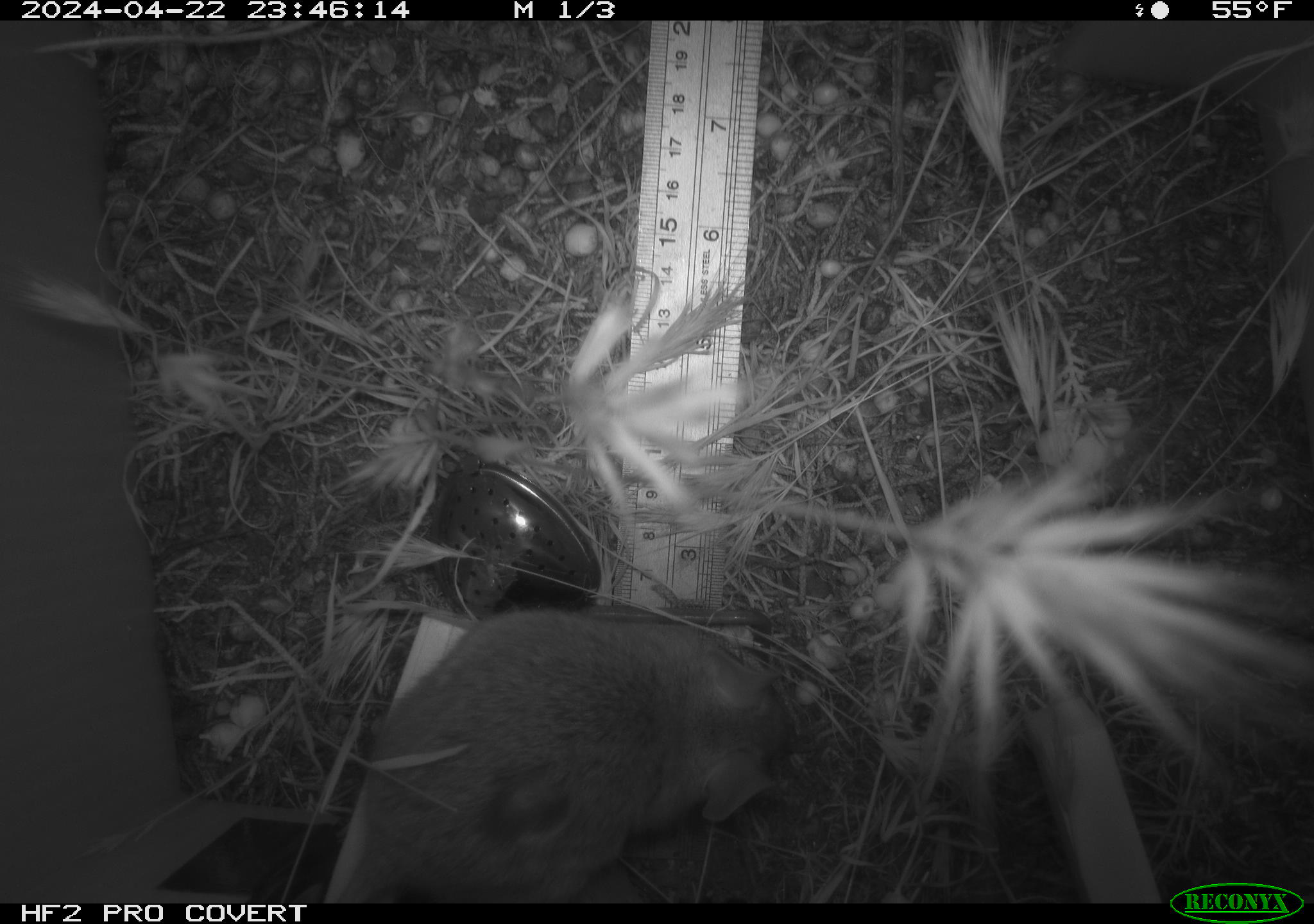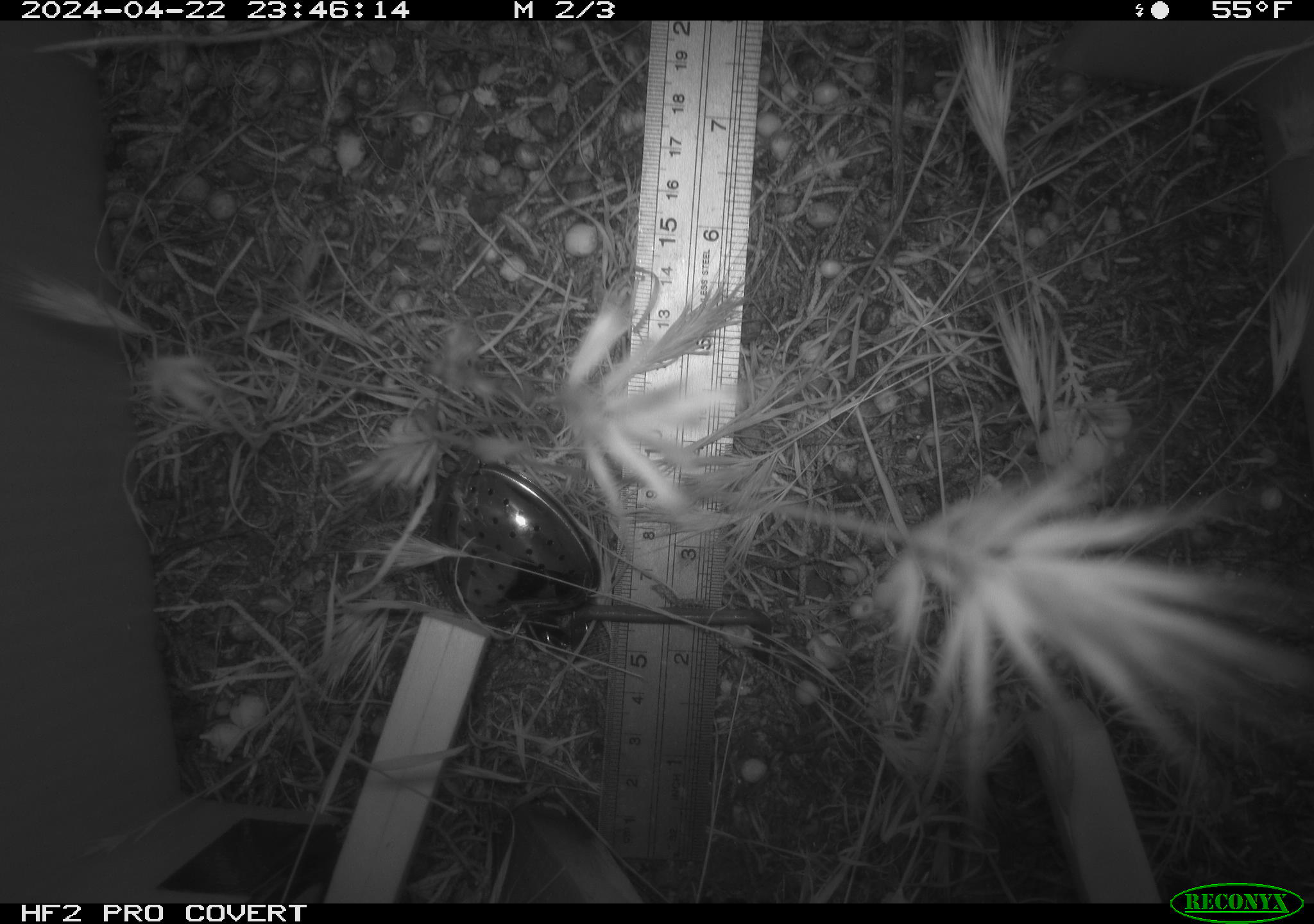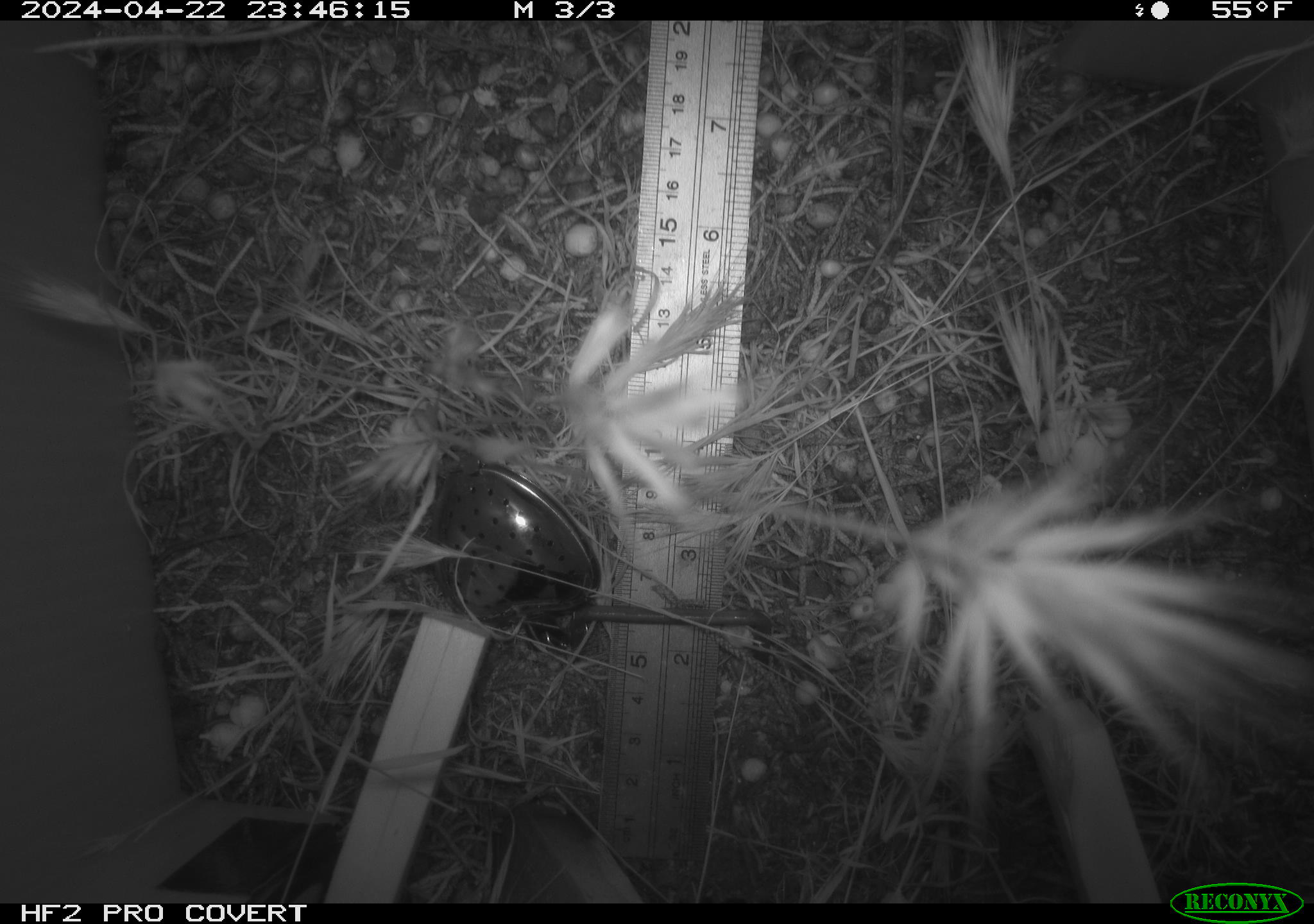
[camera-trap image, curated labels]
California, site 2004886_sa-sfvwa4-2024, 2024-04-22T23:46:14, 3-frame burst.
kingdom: Animalia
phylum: Chordata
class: Mammalia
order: Rodentia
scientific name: Rodentia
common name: mouse species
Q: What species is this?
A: Mouse species (Rodentia).